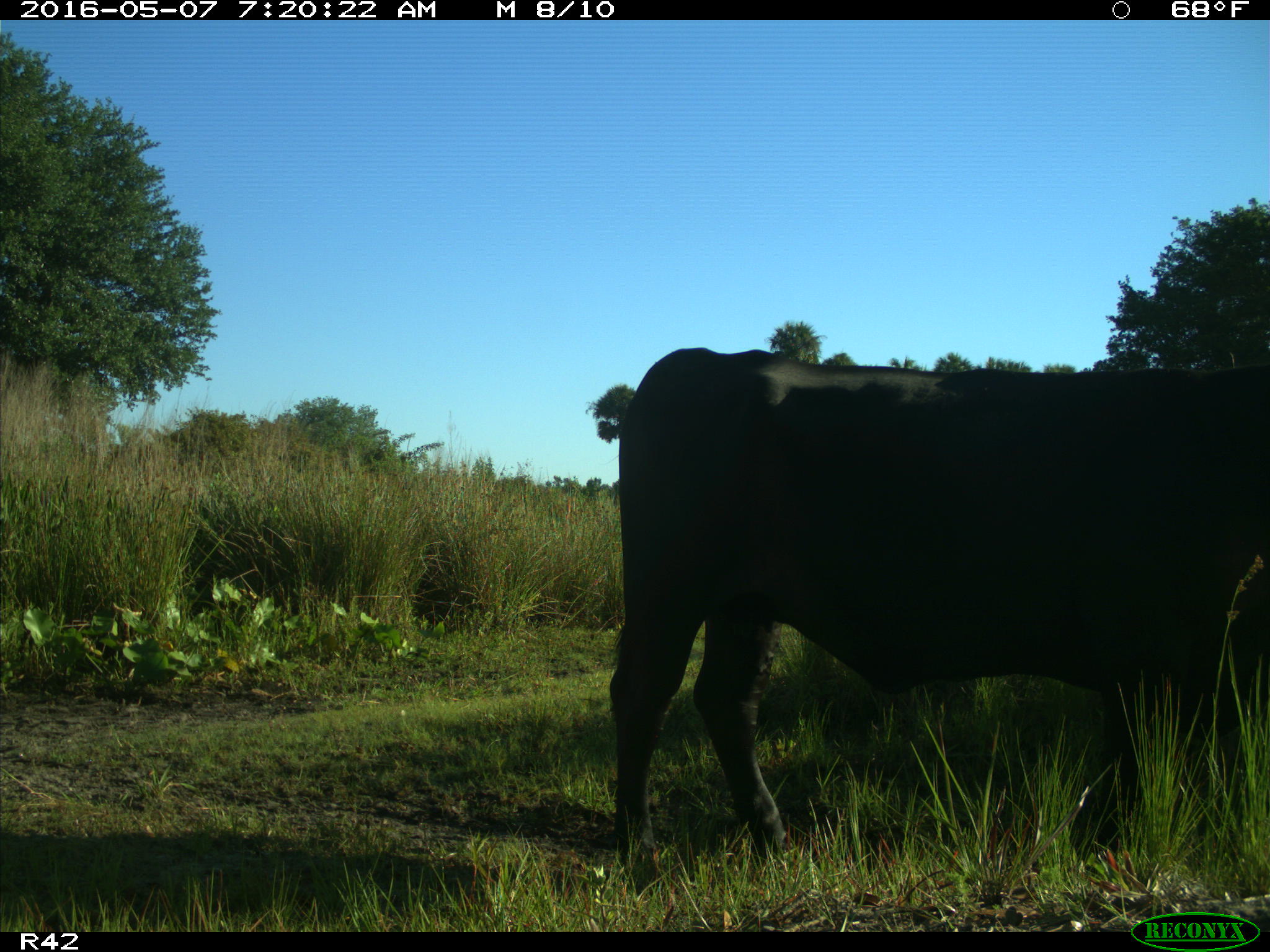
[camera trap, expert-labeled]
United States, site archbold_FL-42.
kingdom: Animalia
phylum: Chordata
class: Mammalia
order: Artiodactyla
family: Bovidae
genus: Bos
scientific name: Bos taurus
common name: domestic cow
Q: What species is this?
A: Bos taurus (domestic cow).